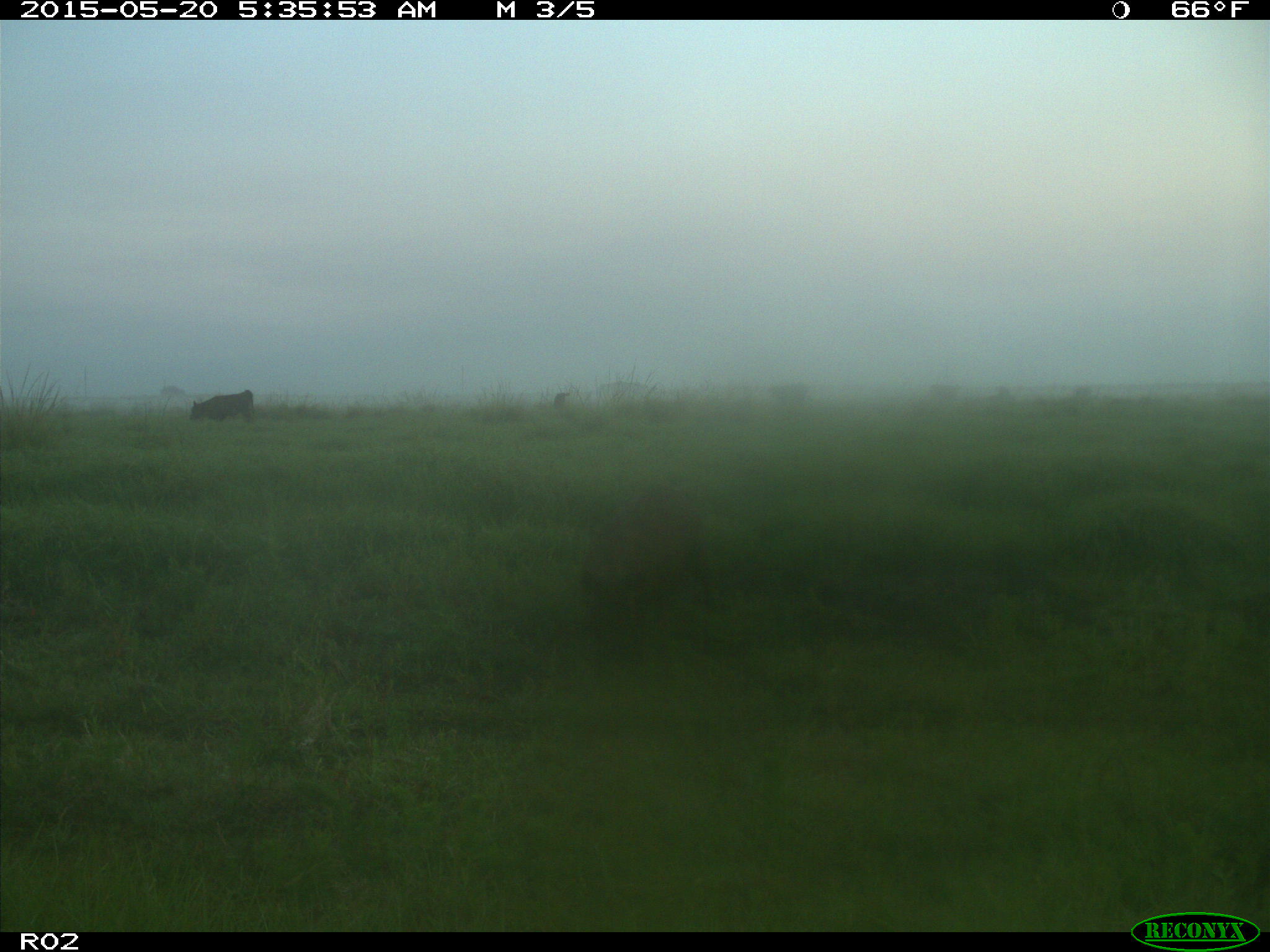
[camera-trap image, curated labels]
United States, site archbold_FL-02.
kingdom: Animalia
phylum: Chordata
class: Mammalia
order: Artiodactyla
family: Suidae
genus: Sus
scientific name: Sus scrofa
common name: wild boar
Sus scrofa (wild boar).